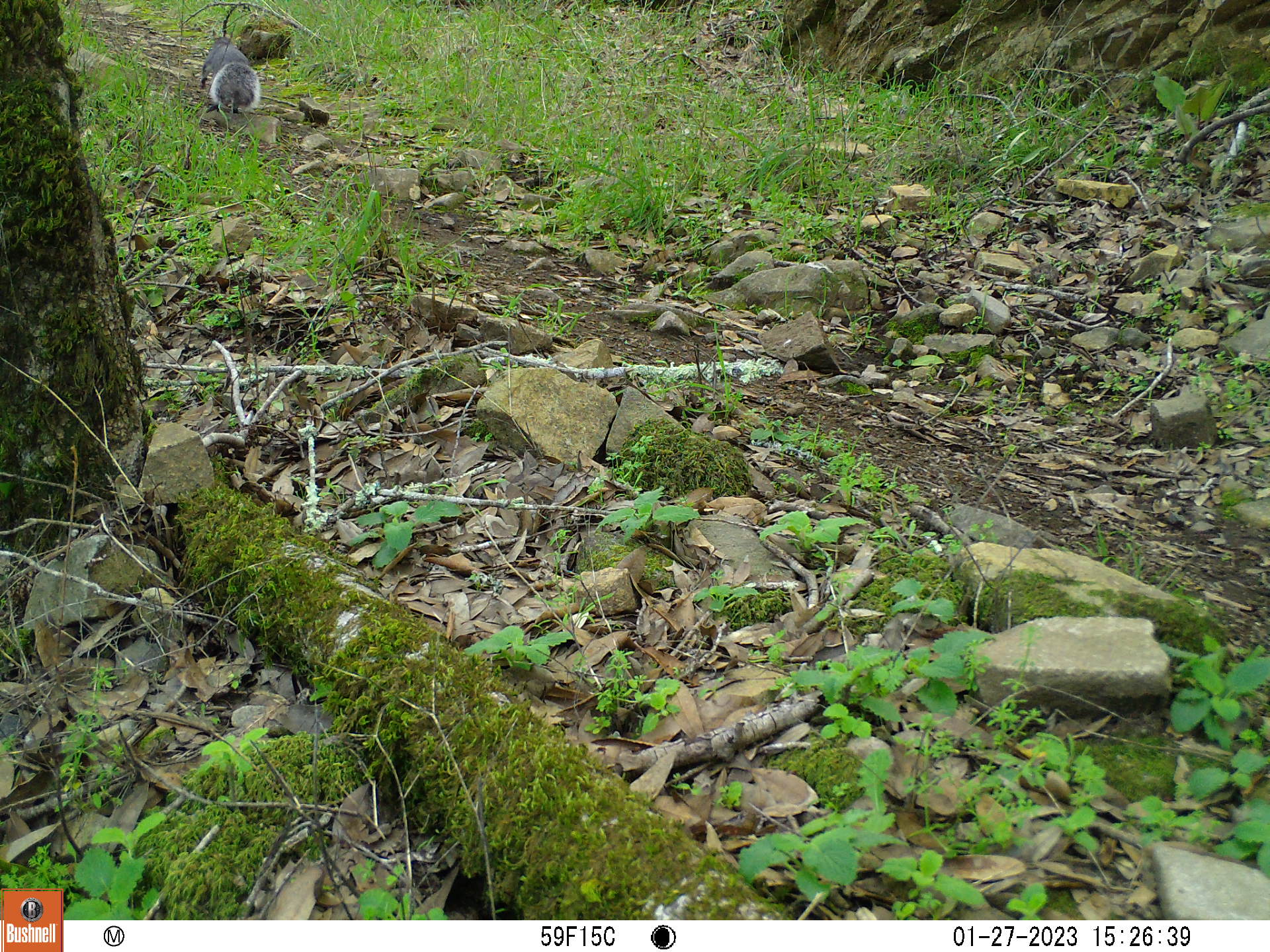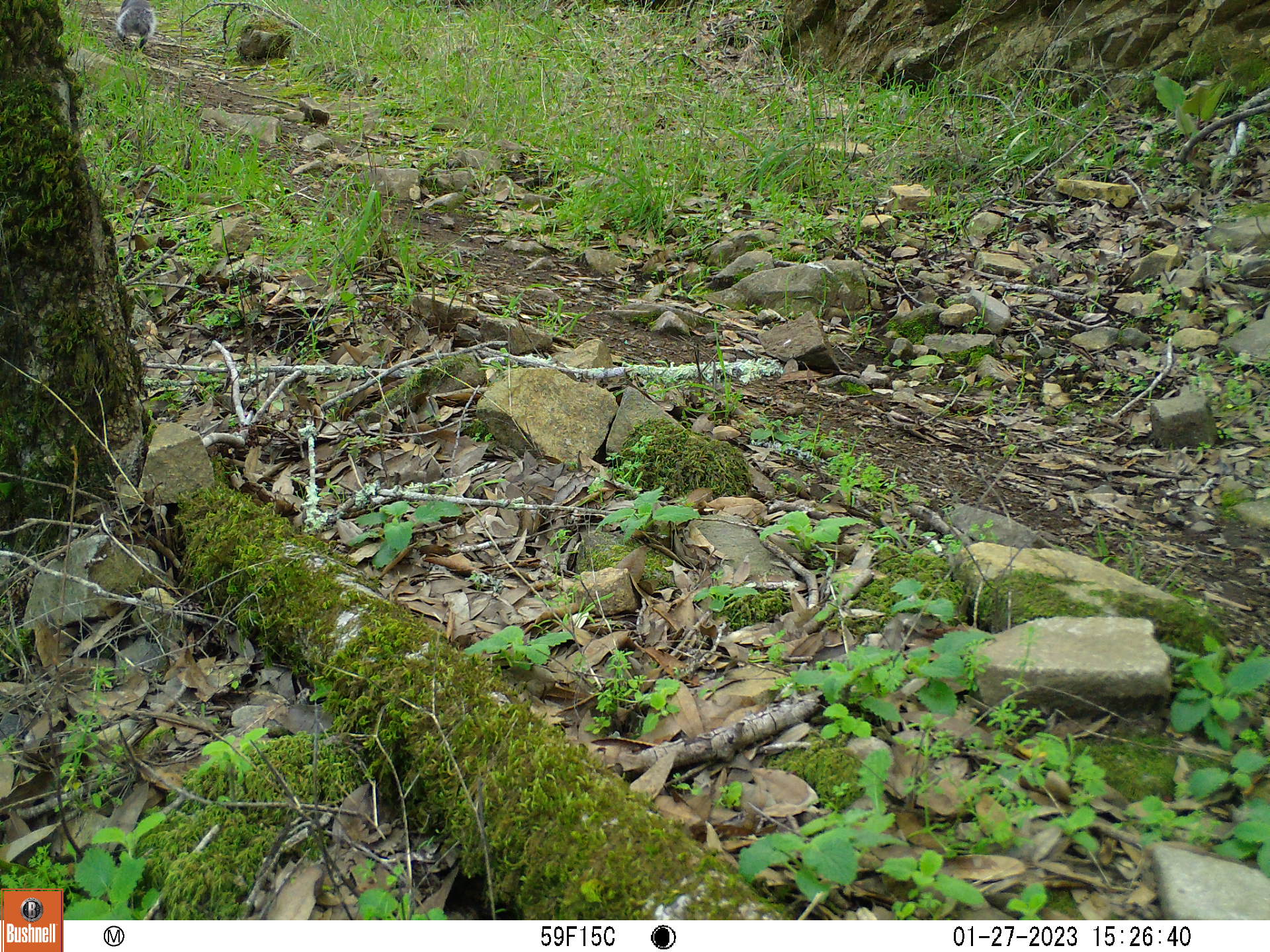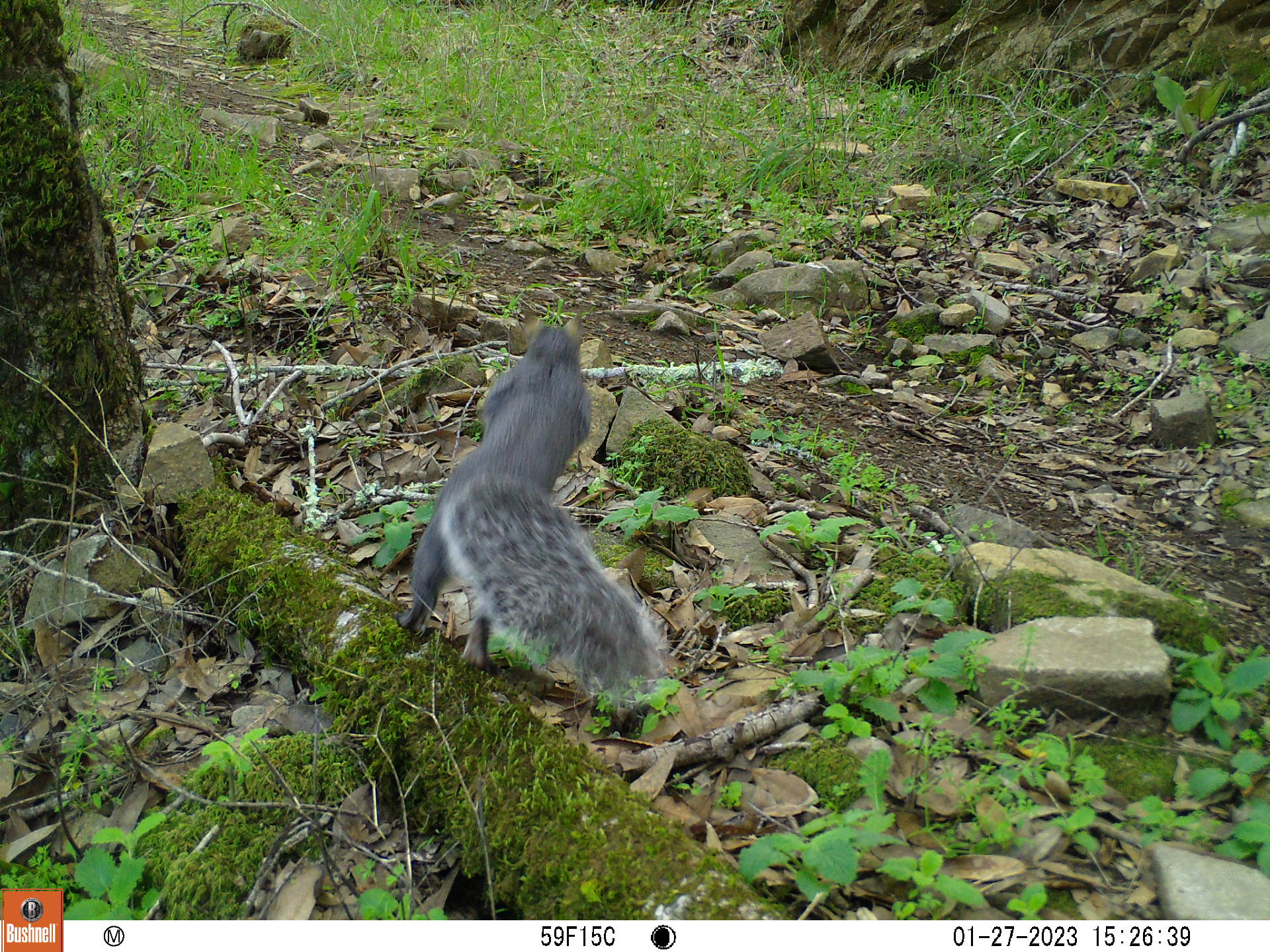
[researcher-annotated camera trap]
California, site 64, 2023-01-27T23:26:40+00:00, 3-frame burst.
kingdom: Animalia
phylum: Chordata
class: Mammalia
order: Rodentia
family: Sciuridae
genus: Sciurus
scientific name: Sciurus griseus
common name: western gray squirrel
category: western grey squirrel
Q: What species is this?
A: Western grey squirrel (western gray squirrel) (Sciurus griseus).